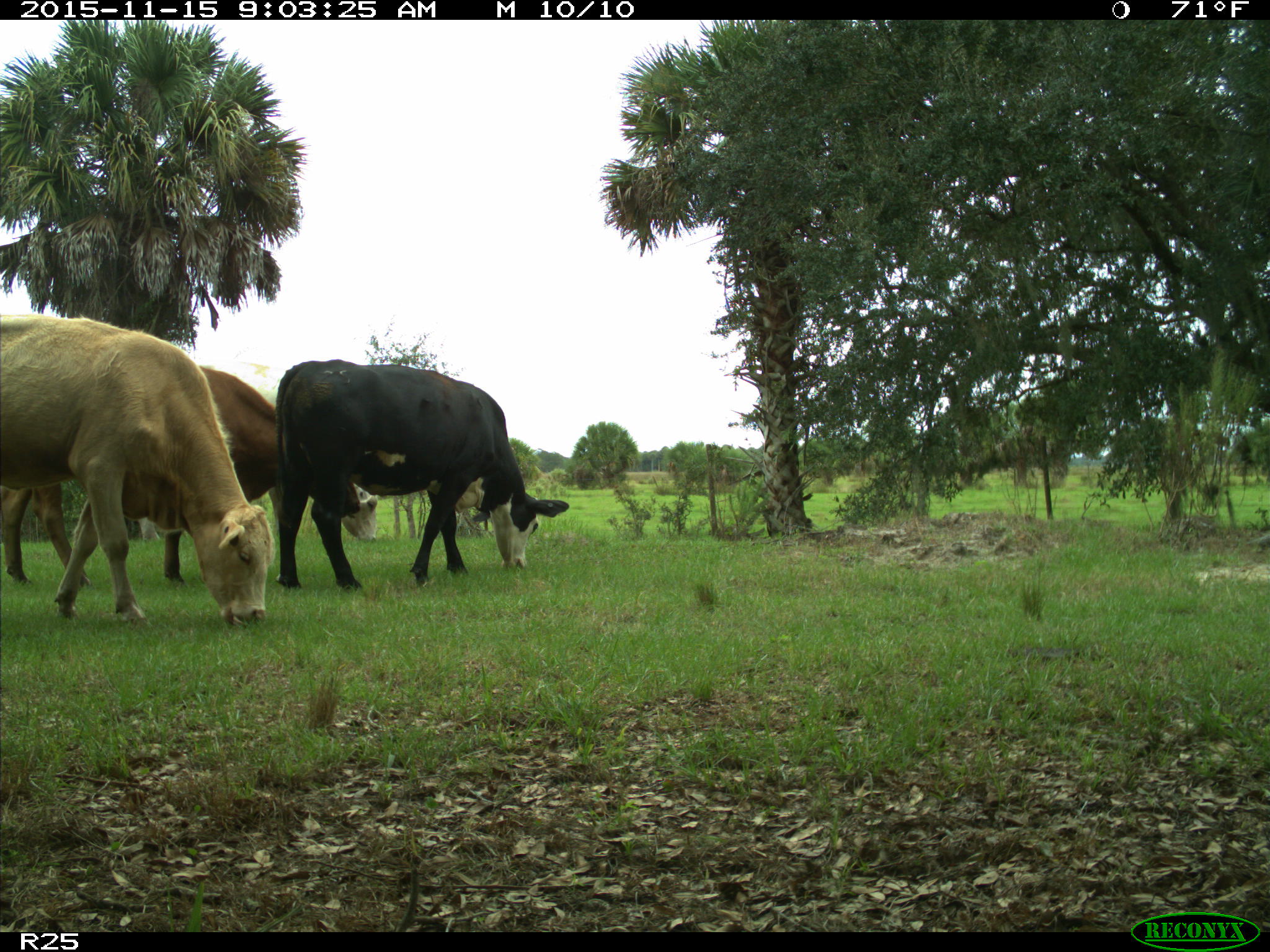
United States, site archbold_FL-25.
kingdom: Animalia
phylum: Chordata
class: Mammalia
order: Artiodactyla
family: Bovidae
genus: Bos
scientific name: Bos taurus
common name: domestic cow